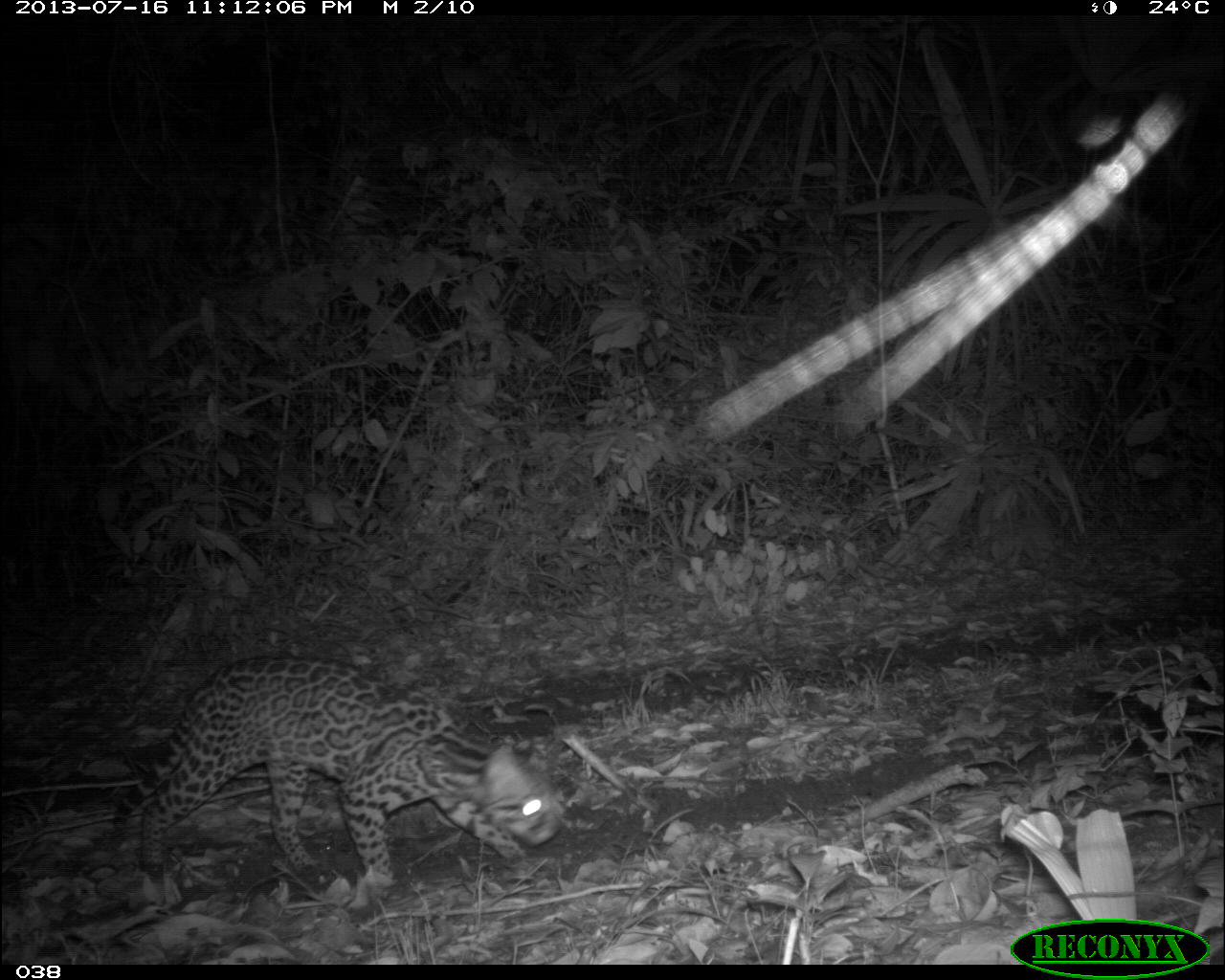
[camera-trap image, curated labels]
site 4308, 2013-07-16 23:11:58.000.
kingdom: Animalia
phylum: Chordata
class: Mammalia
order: Carnivora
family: Felidae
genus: Leopardus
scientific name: Leopardus pardalis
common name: ocelot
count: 1